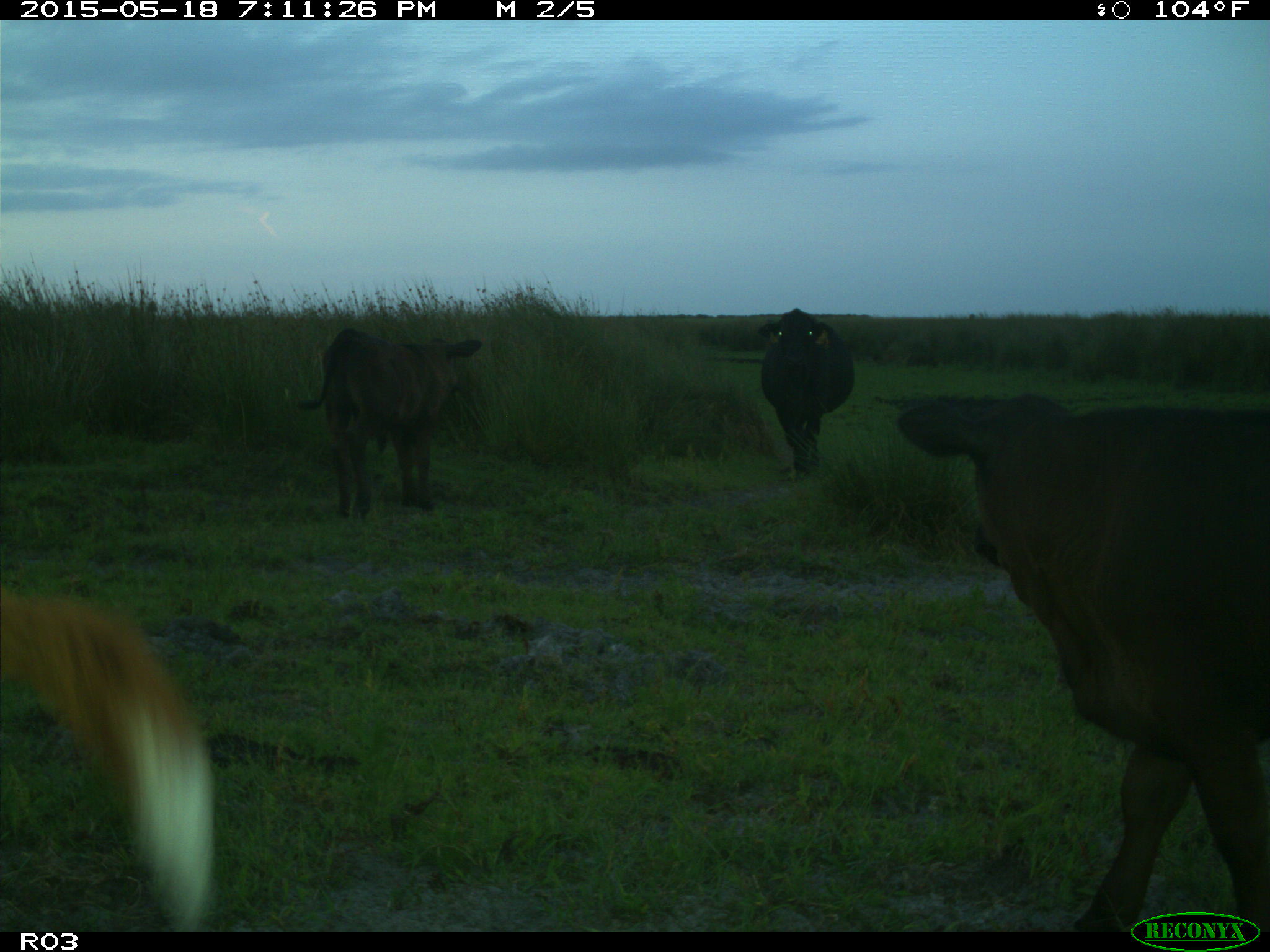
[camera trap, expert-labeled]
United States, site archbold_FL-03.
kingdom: Animalia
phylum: Chordata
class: Mammalia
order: Artiodactyla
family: Bovidae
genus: Bos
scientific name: Bos taurus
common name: domestic cow